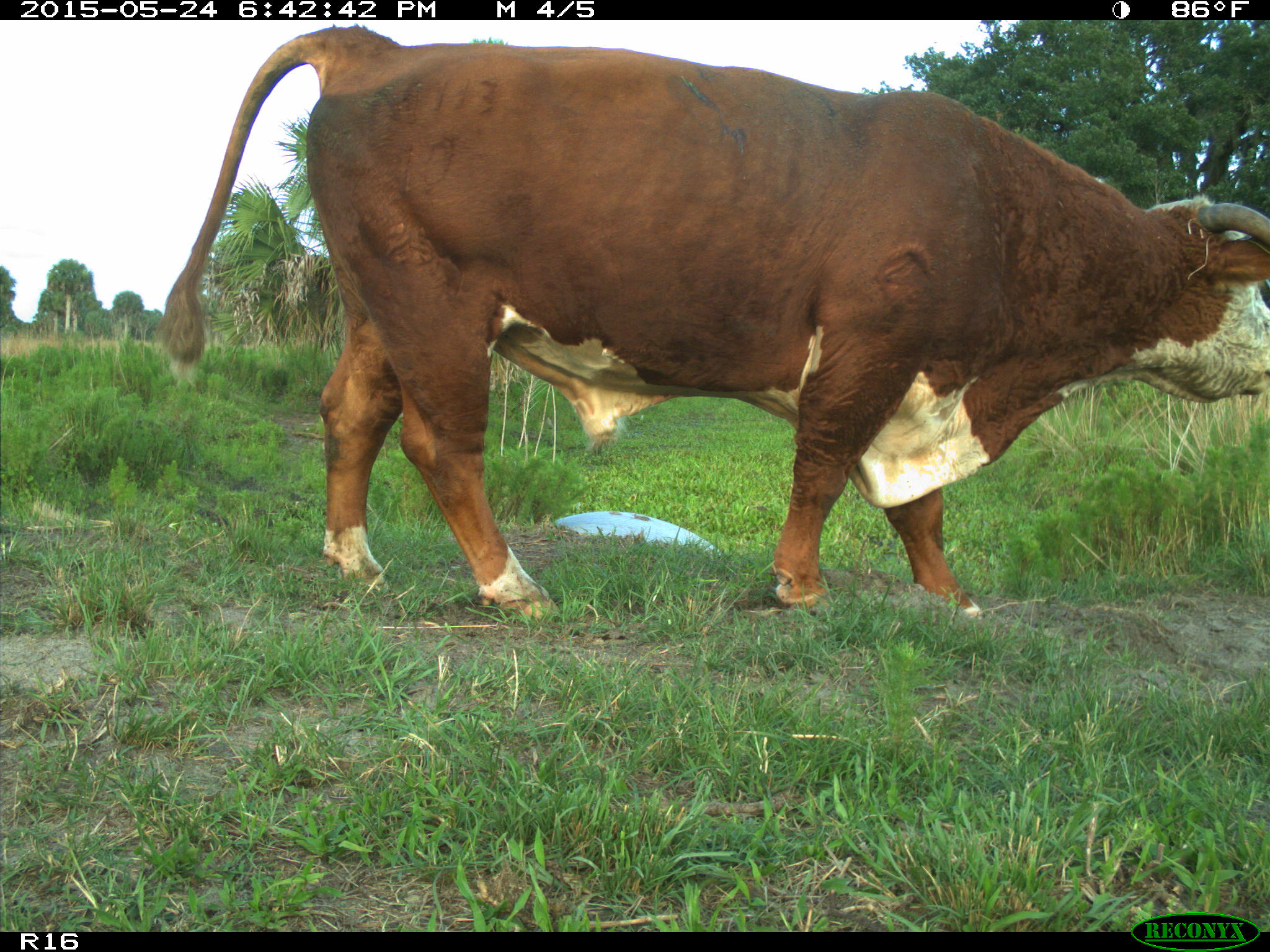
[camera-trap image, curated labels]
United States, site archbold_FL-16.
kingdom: Animalia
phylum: Chordata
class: Mammalia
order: Artiodactyla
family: Bovidae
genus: Bos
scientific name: Bos taurus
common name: domestic cow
Bos taurus (domestic cow).